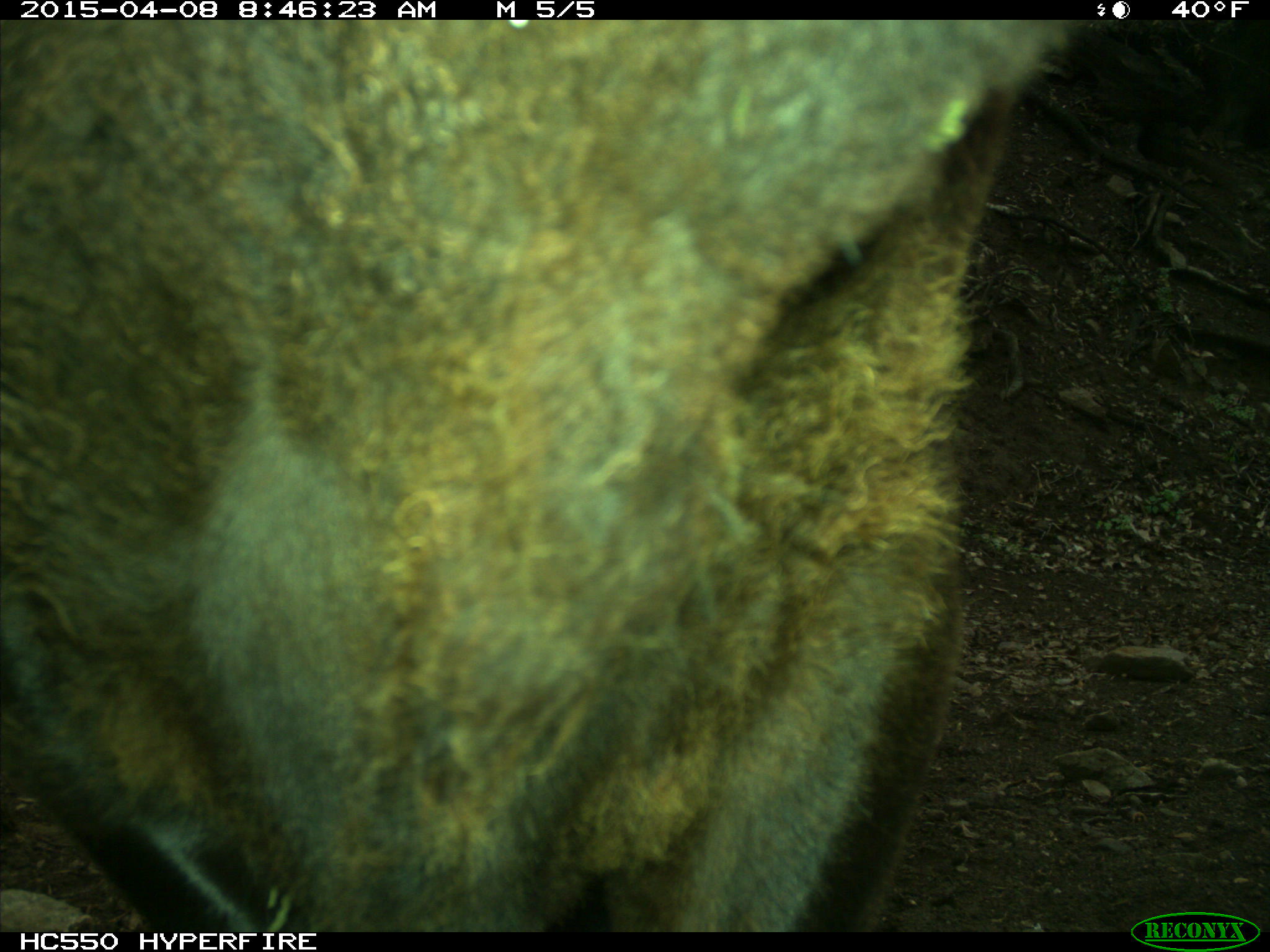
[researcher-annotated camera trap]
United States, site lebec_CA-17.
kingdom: Animalia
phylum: Chordata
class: Mammalia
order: Artiodactyla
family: Bovidae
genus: Bos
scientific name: Bos taurus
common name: domestic cow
Bos taurus (domestic cow).